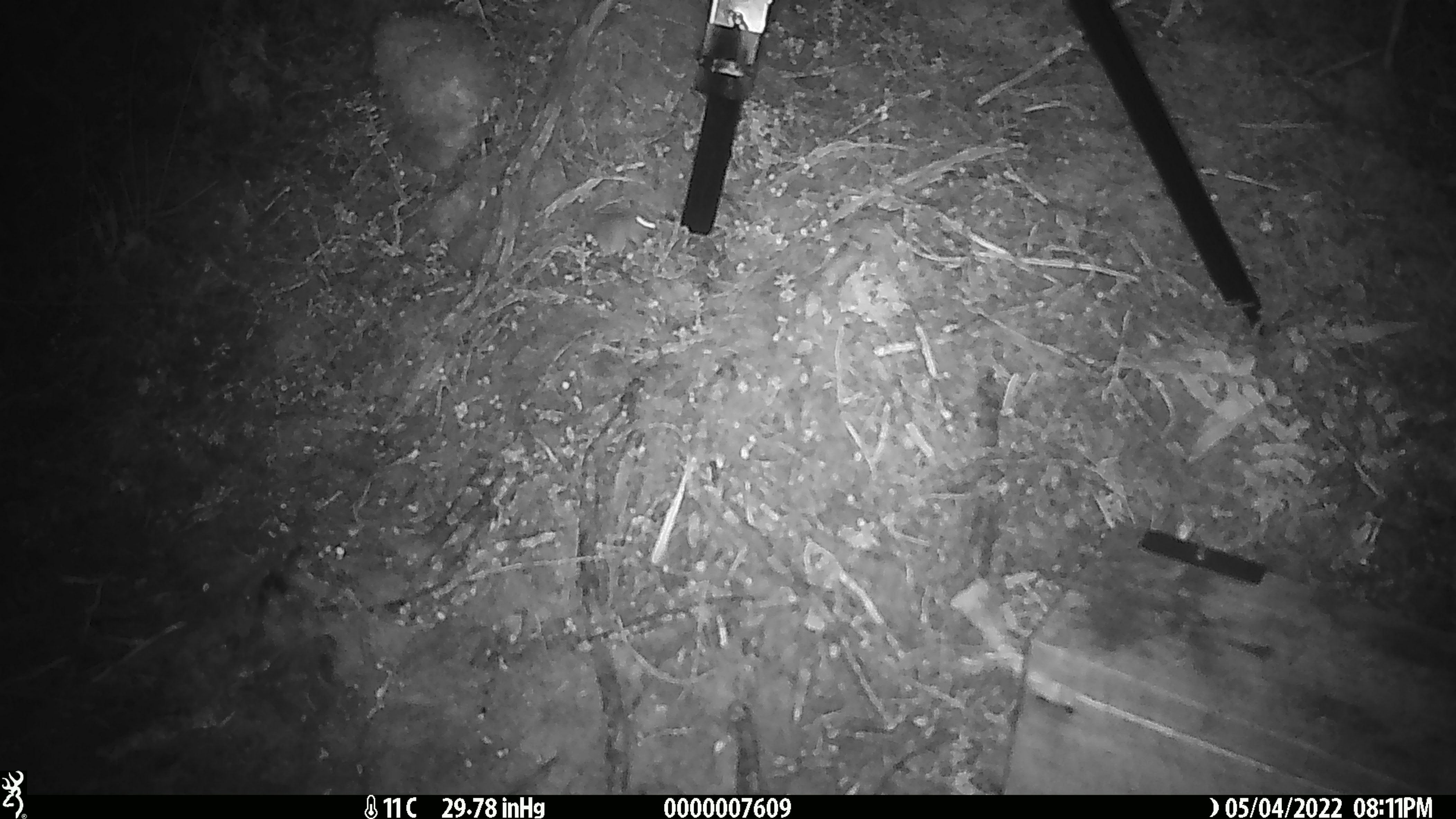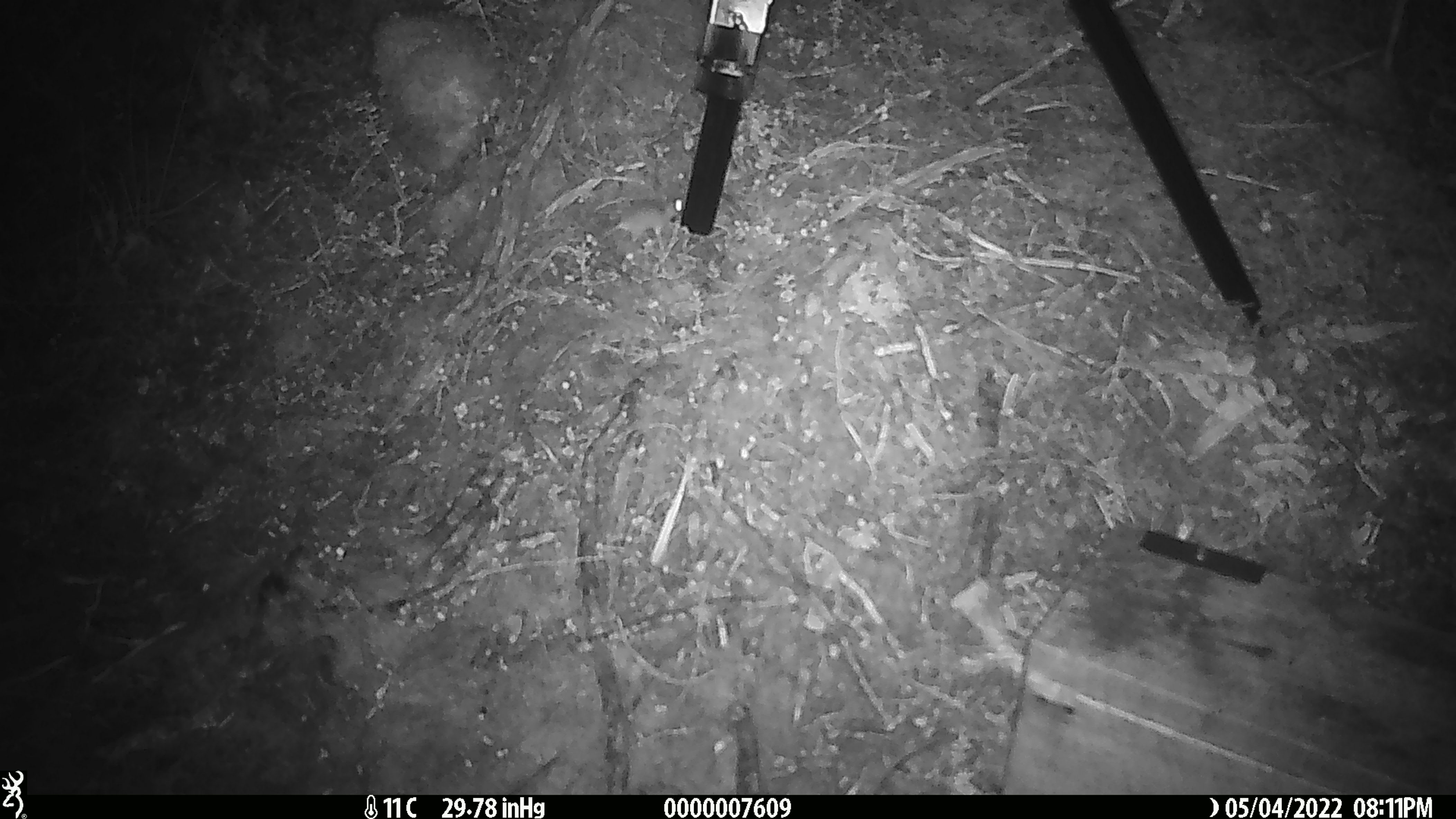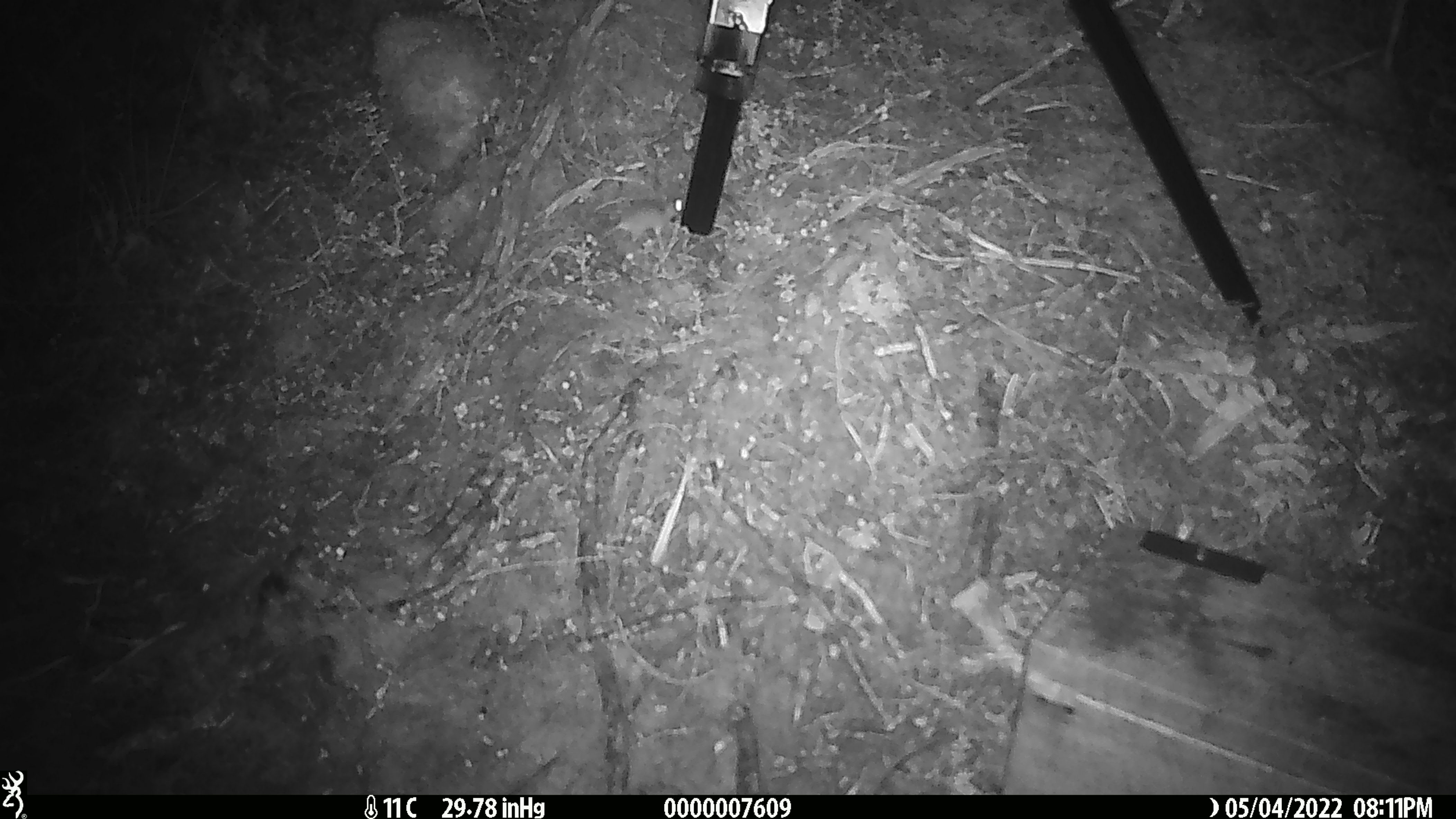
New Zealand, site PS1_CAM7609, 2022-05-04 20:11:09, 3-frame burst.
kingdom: Animalia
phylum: Chordata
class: Mammalia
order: Rodentia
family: Muridae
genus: Mus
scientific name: Mus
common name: mouse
Mouse (Mus).